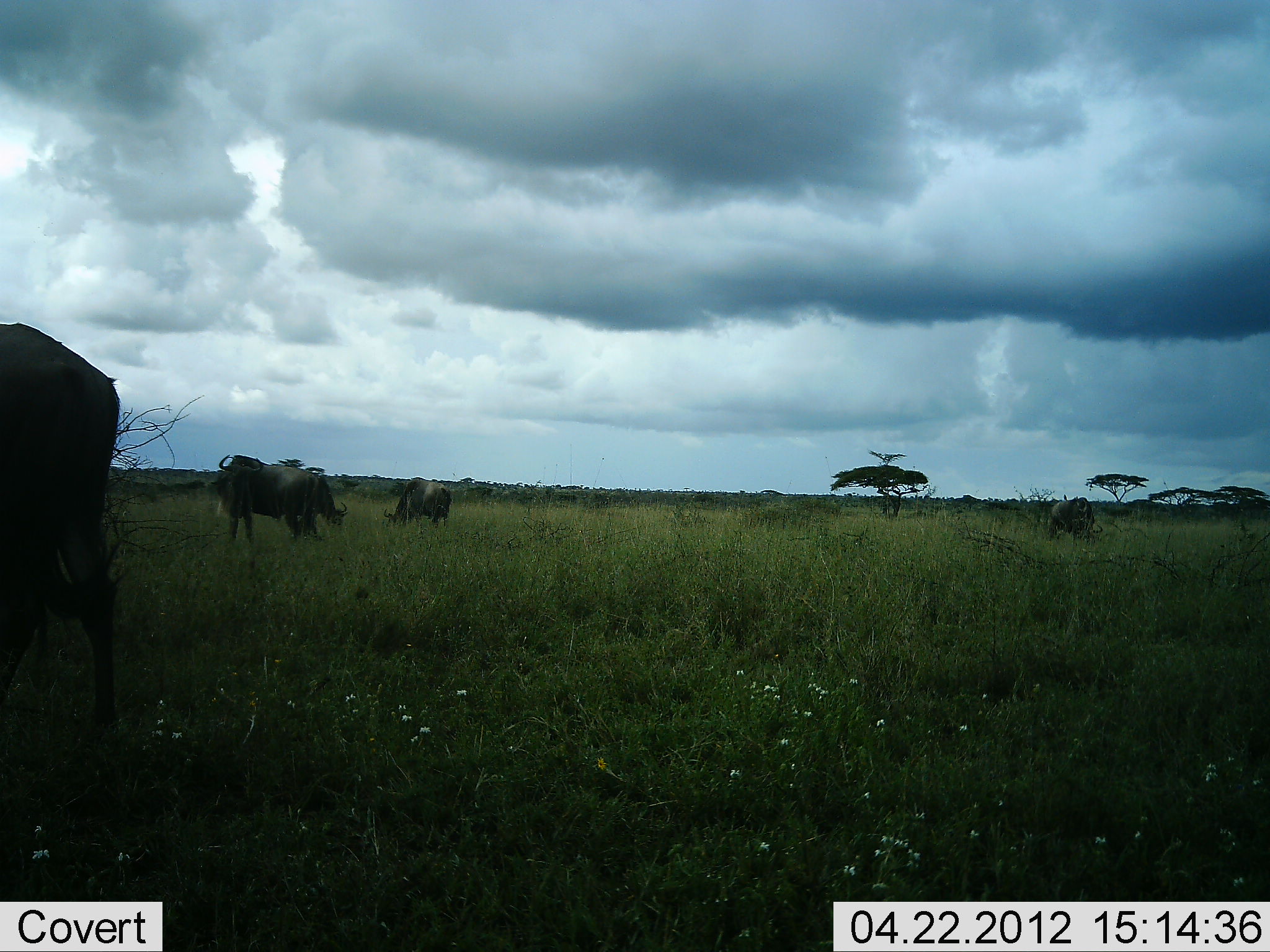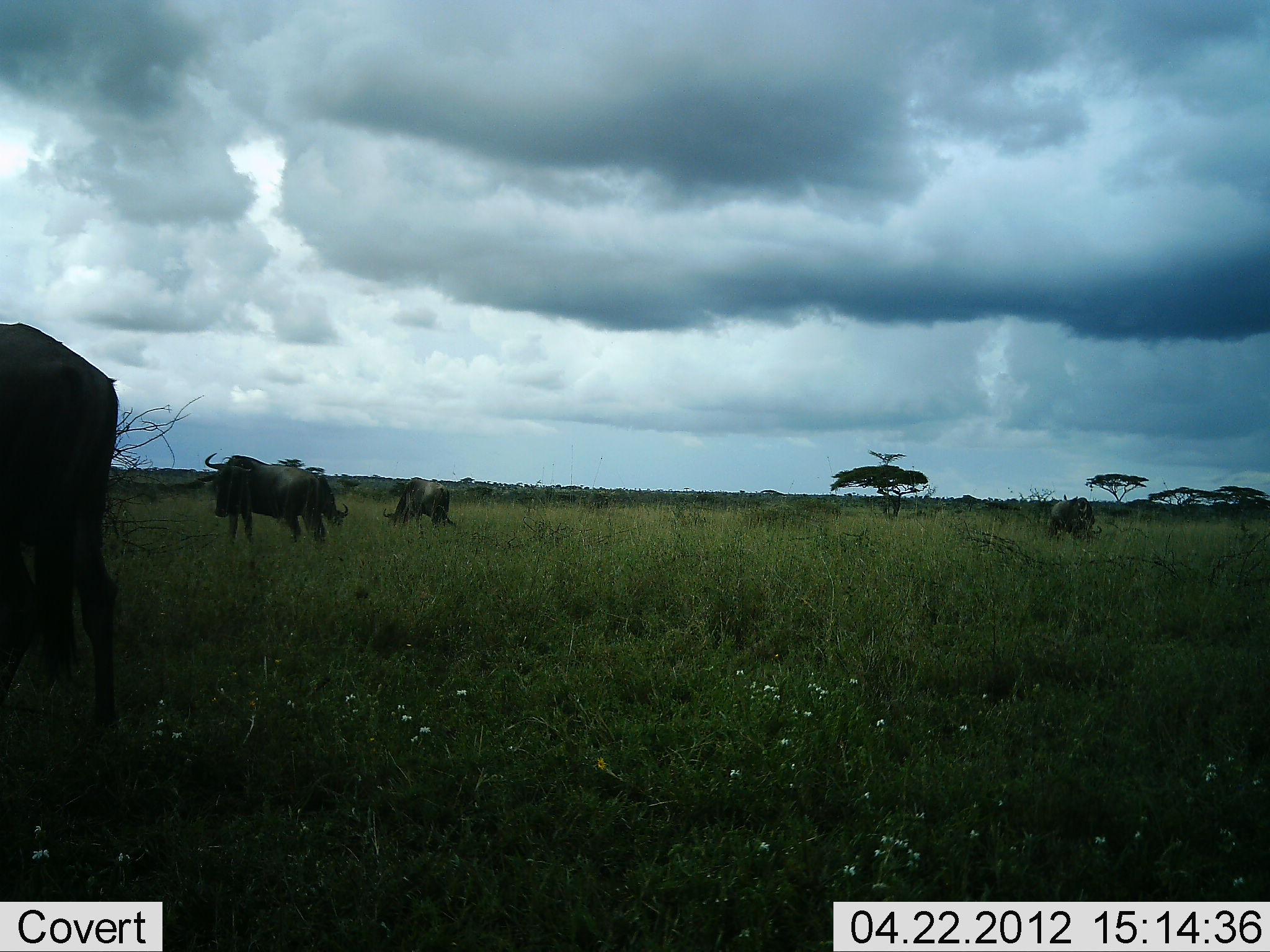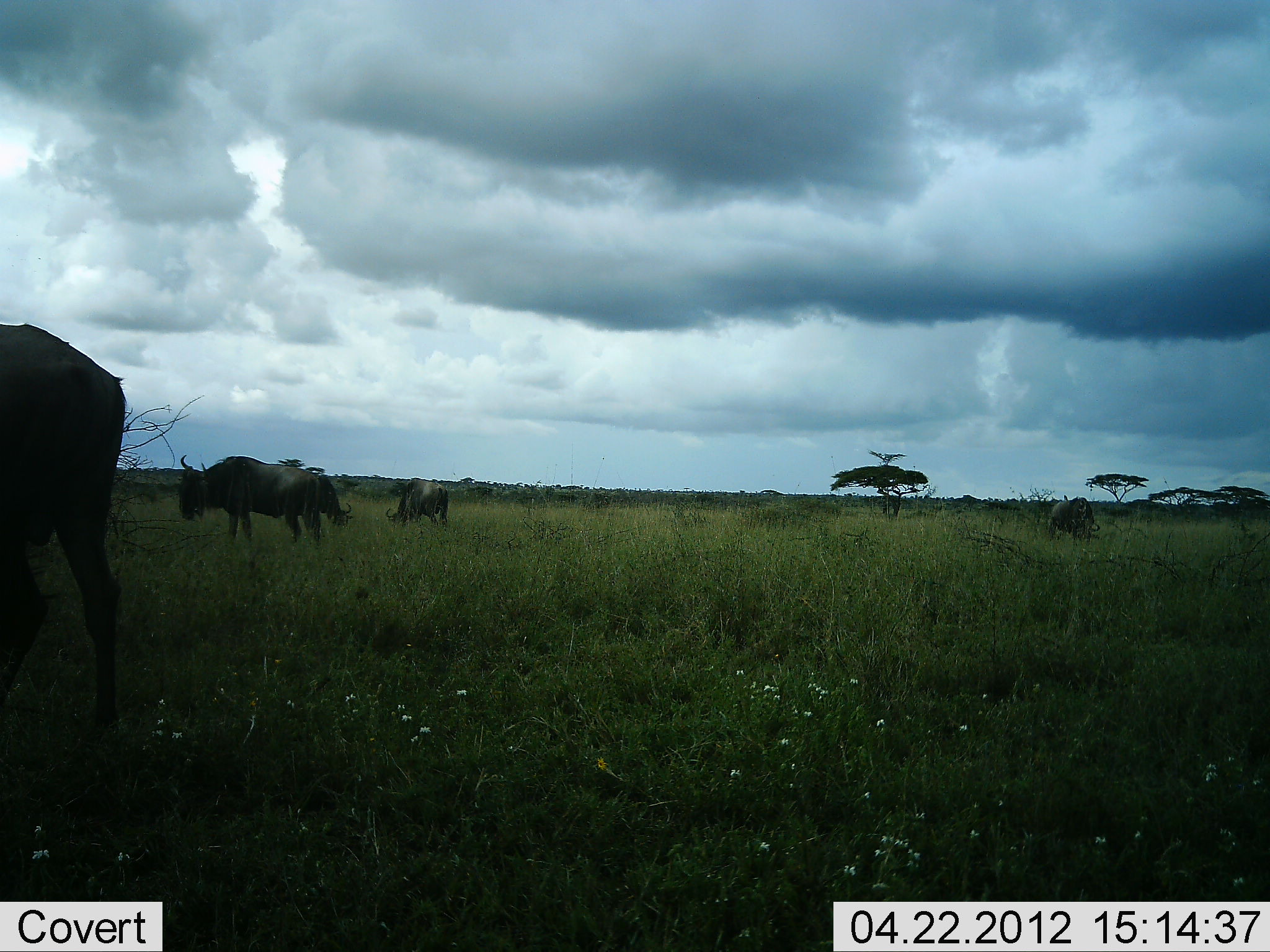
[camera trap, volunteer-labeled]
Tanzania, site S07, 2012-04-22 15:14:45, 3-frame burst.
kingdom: Animalia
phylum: Chordata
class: Mammalia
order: Artiodactyla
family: Bovidae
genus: Connochaetes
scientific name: Connochaetes taurinus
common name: blue wildebeest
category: wildebeest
Wildebeest (blue wildebeest) (Connochaetes taurinus), count 5. Behavior (volunteer vote fractions): standing 67%, resting 7%, moving 13%, interacting 0%. Young present (vote fraction): 0%. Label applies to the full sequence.